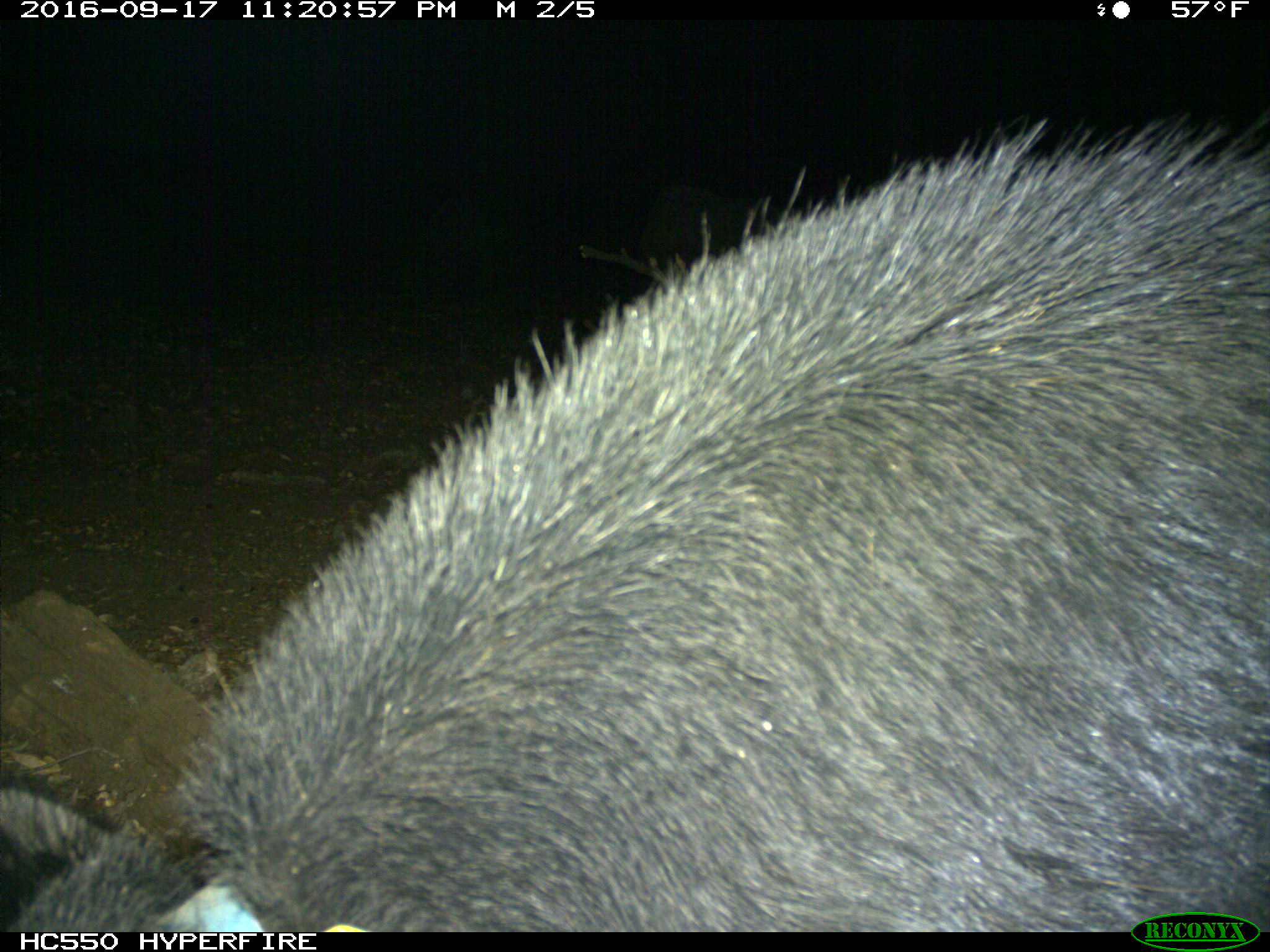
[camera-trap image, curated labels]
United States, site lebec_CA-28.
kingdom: Animalia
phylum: Chordata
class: Mammalia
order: Artiodactyla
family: Suidae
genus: Sus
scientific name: Sus scrofa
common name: wild boar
Sus scrofa (wild boar).